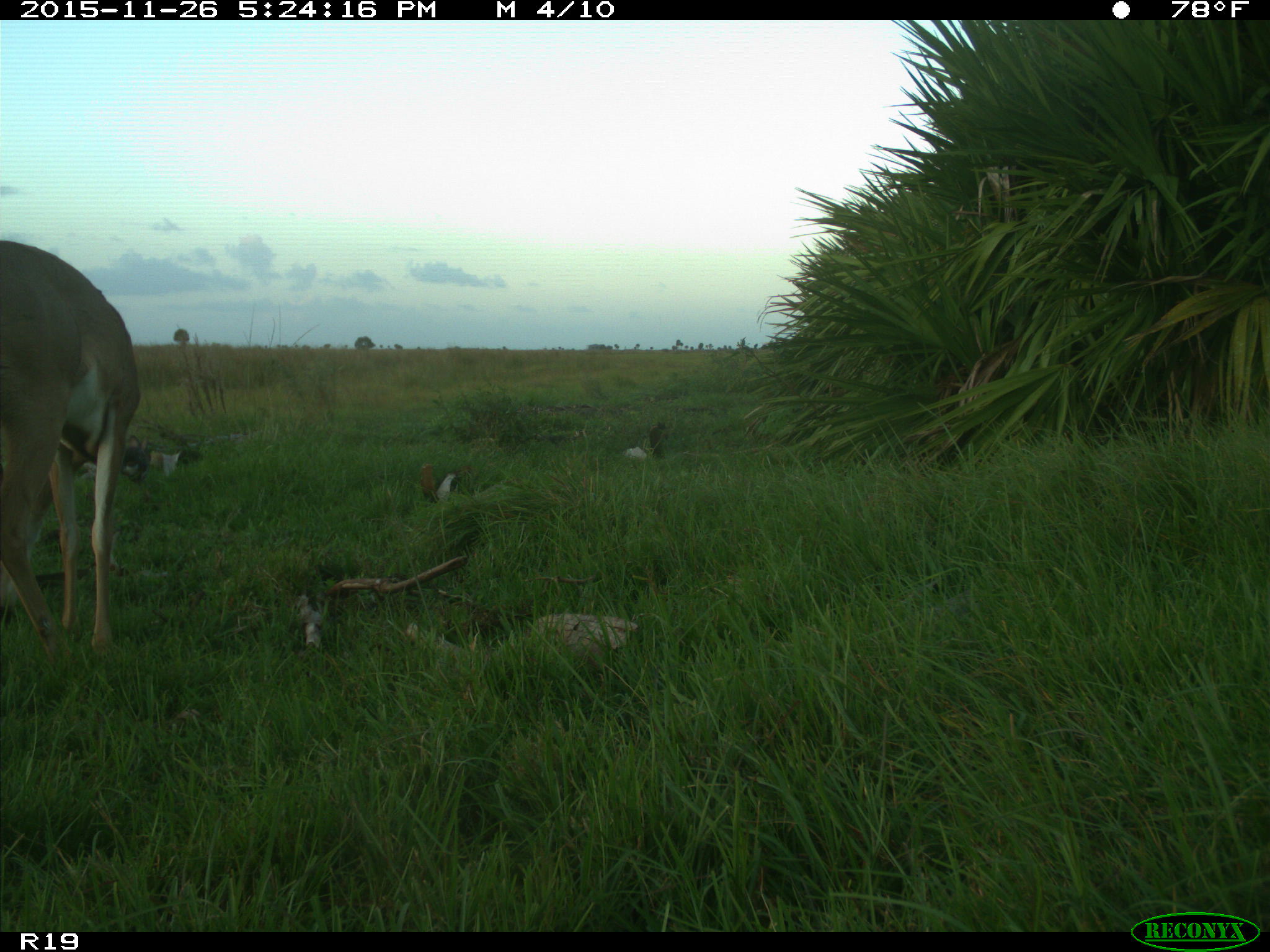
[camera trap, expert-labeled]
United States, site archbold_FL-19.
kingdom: Animalia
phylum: Chordata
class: Mammalia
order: Artiodactyla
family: Cervidae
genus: Odocoileus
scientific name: Odocoileus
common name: deer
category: unidentified deer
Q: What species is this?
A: Unidentified deer (deer) (Odocoileus).